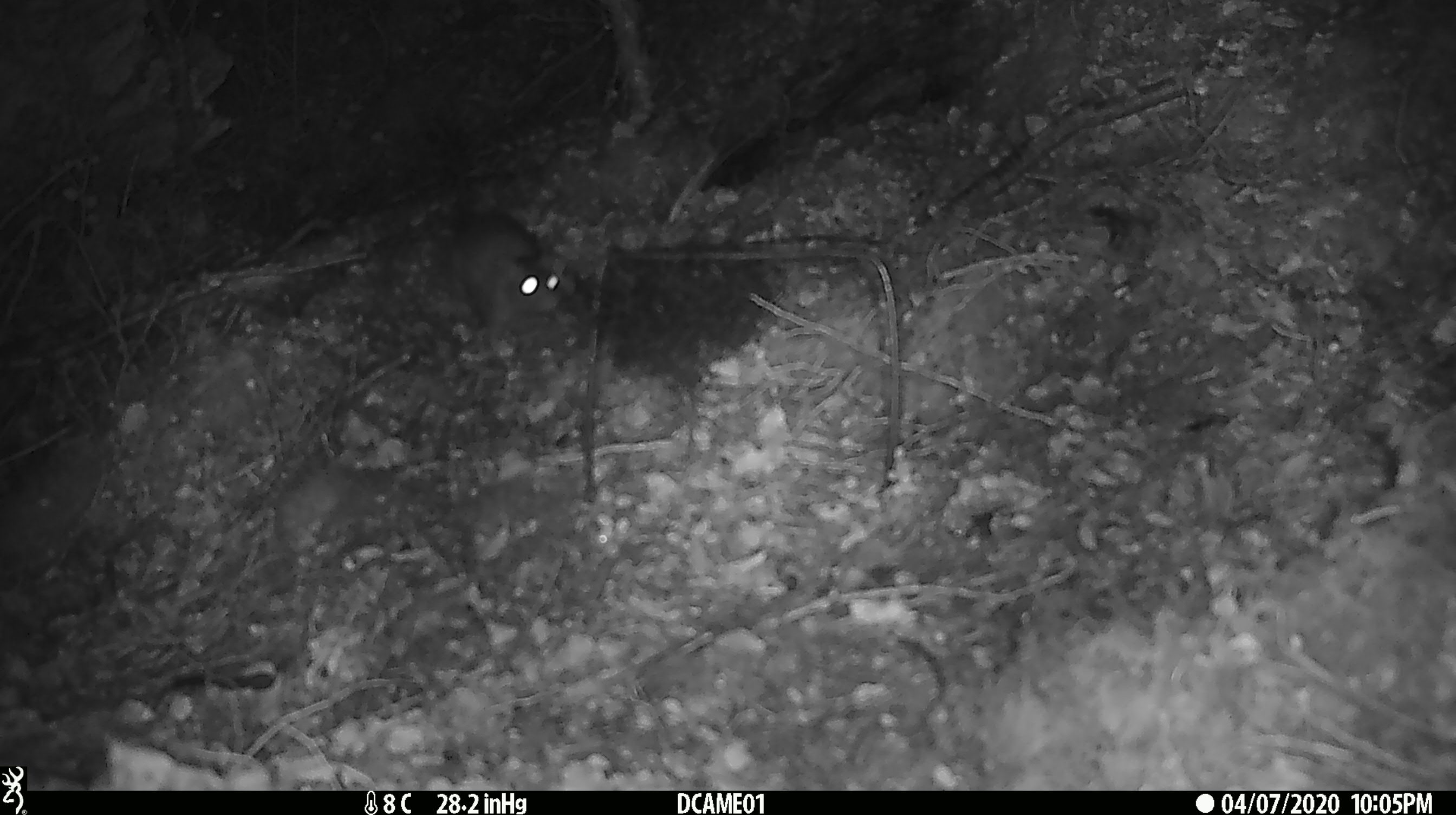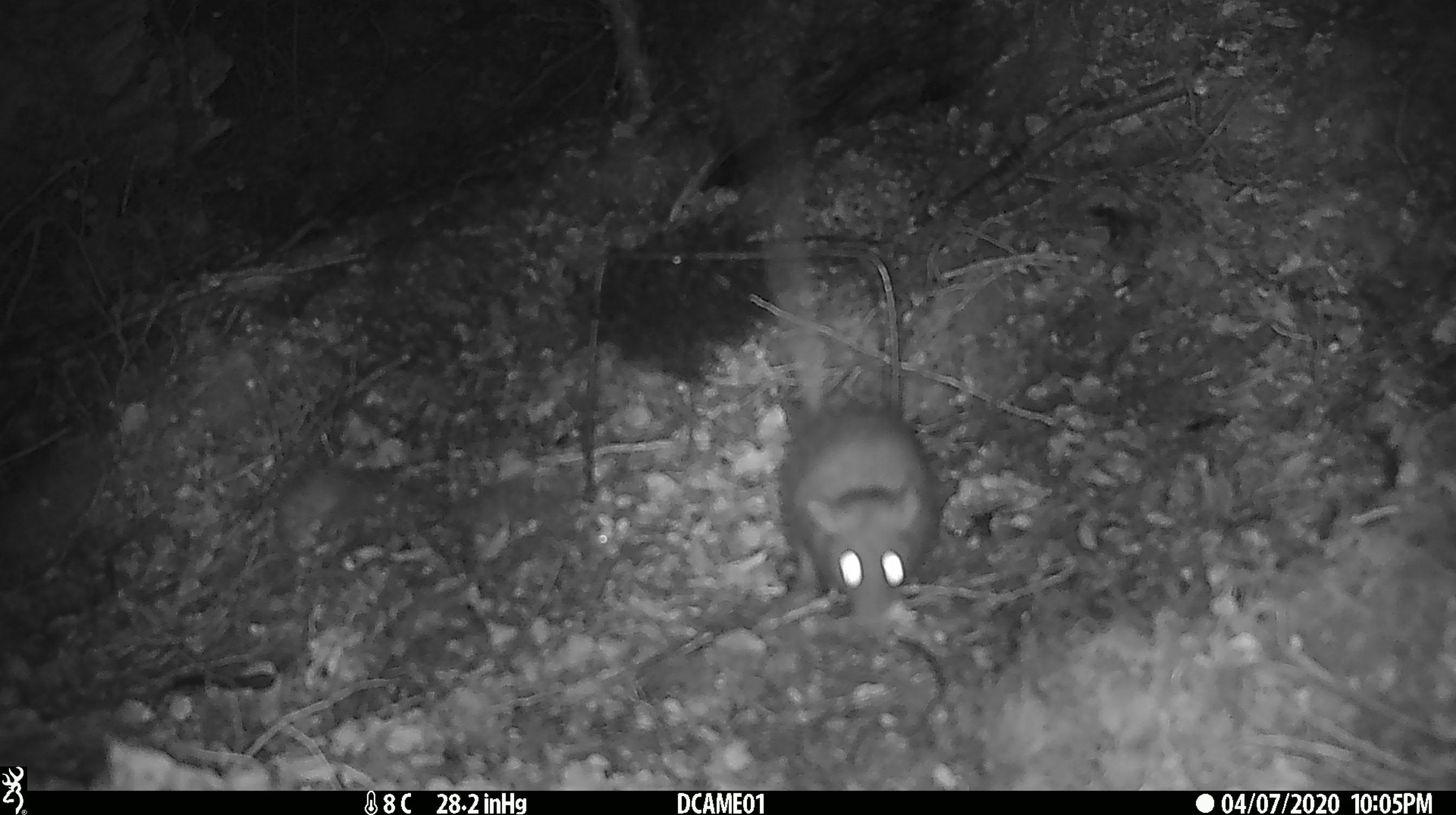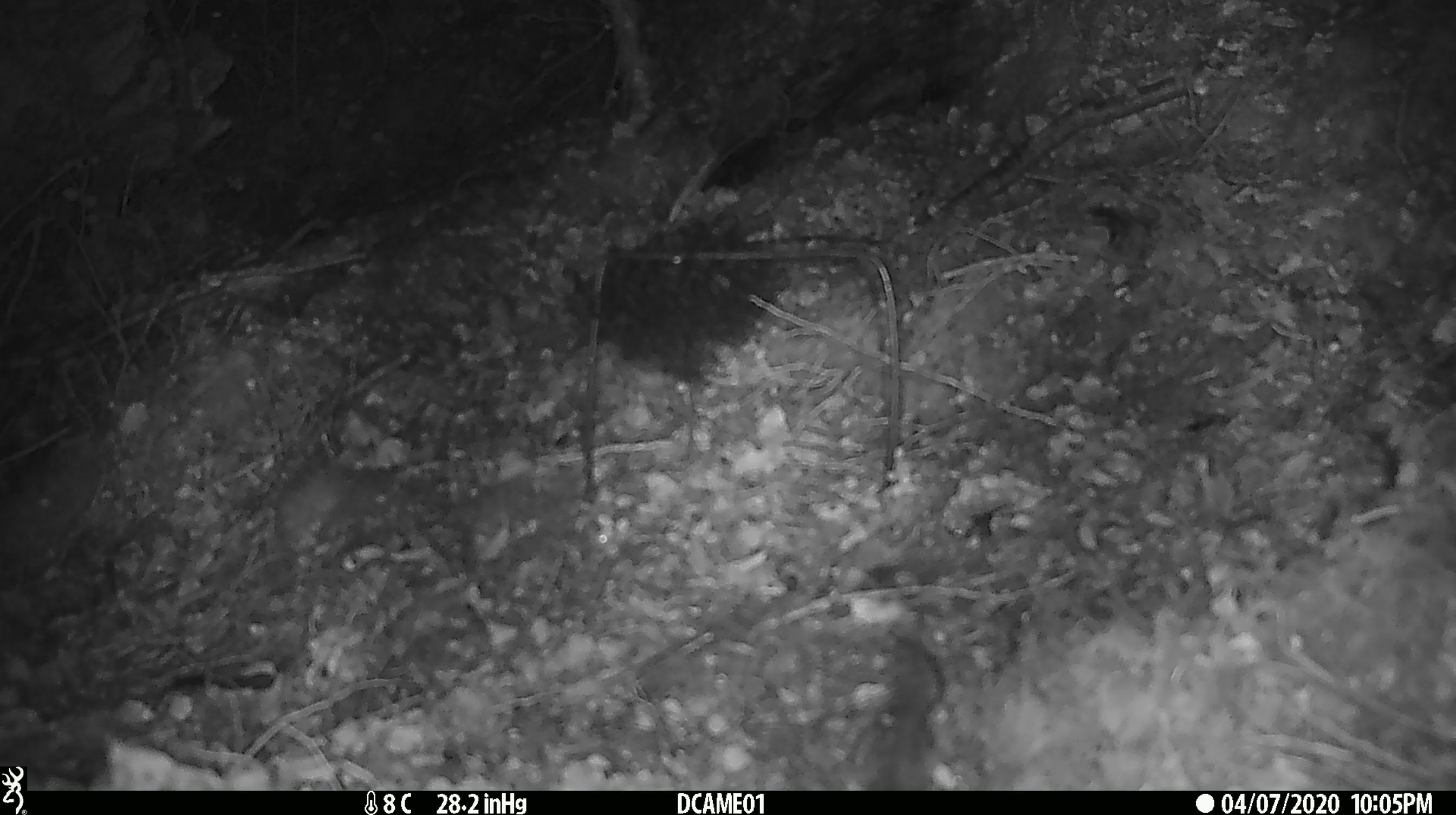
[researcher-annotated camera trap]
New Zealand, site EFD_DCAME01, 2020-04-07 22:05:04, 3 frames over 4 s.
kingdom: Animalia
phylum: Chordata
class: Mammalia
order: Rodentia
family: Muridae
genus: Rattus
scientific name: Rattus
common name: rat